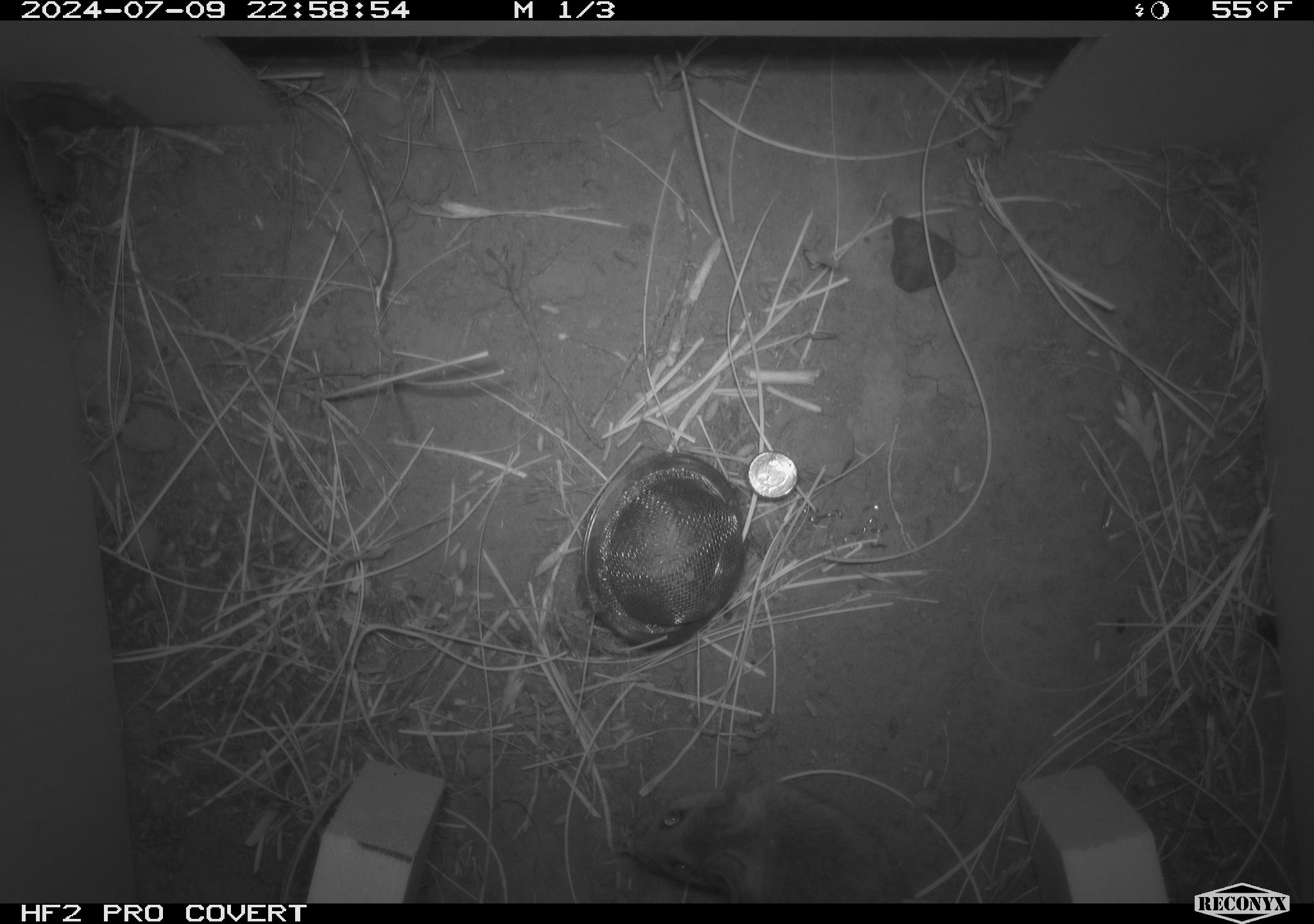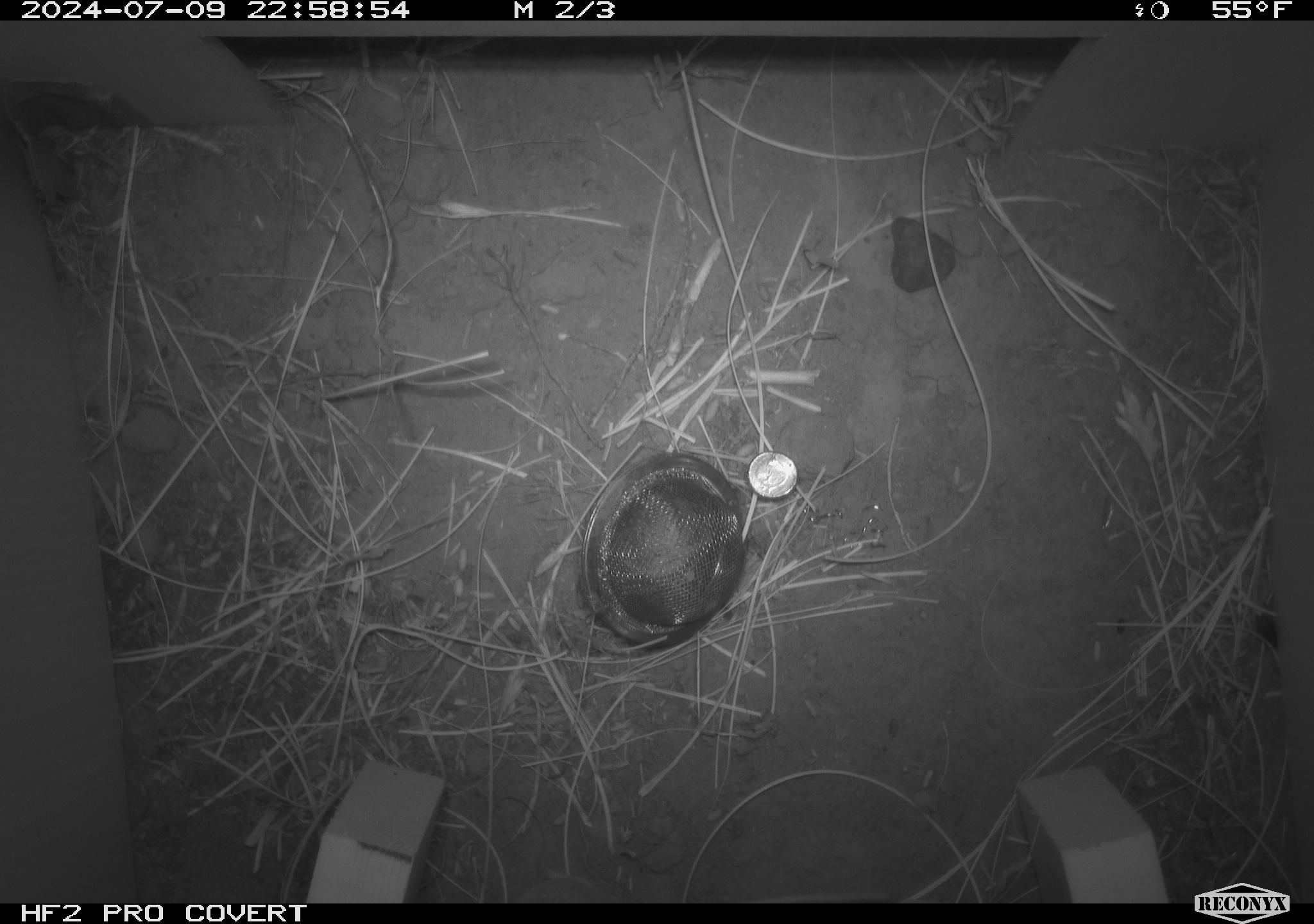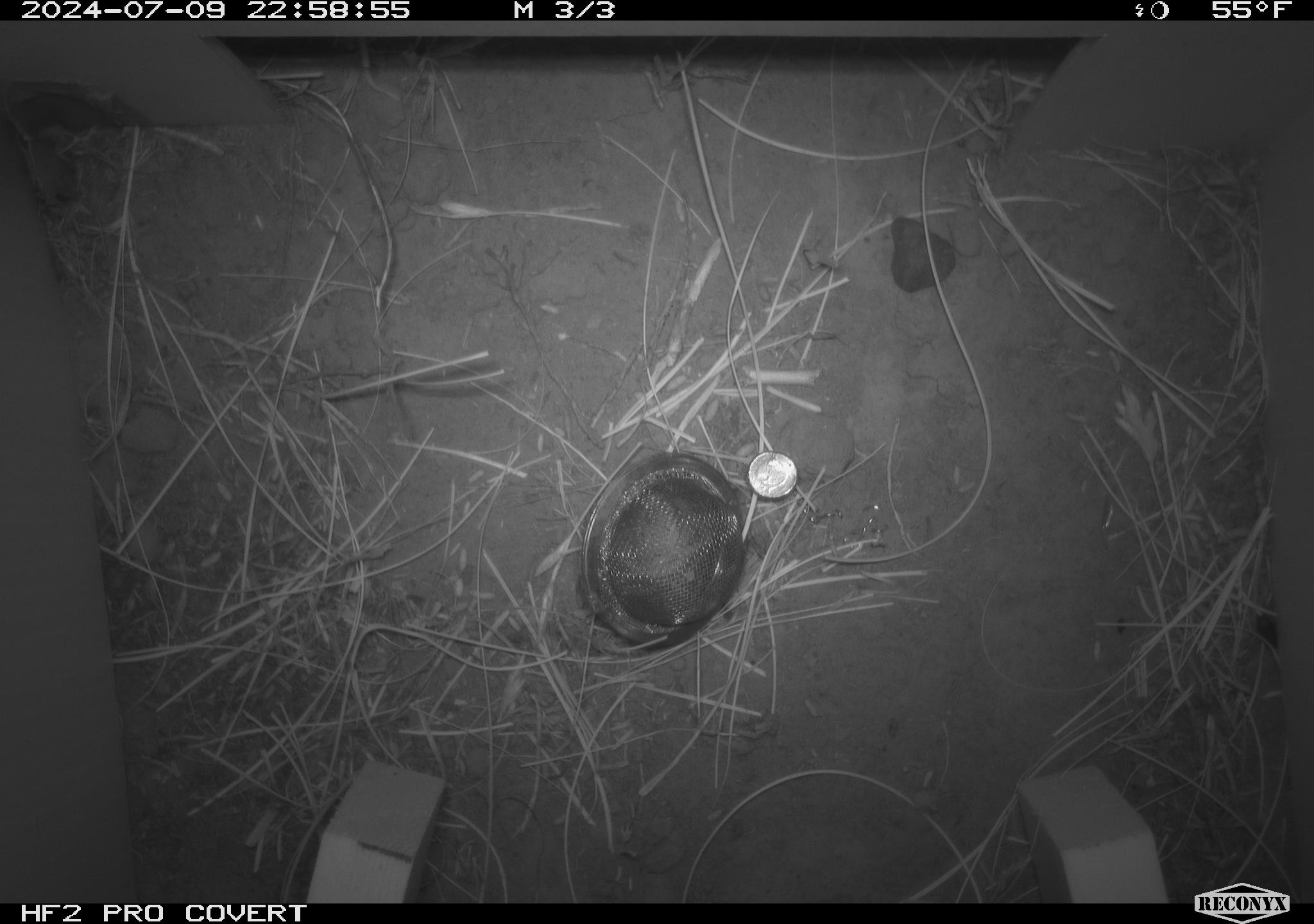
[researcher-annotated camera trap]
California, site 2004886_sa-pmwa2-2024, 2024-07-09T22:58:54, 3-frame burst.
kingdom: Animalia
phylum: Chordata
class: Mammalia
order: Rodentia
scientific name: Rodentia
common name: mouse species